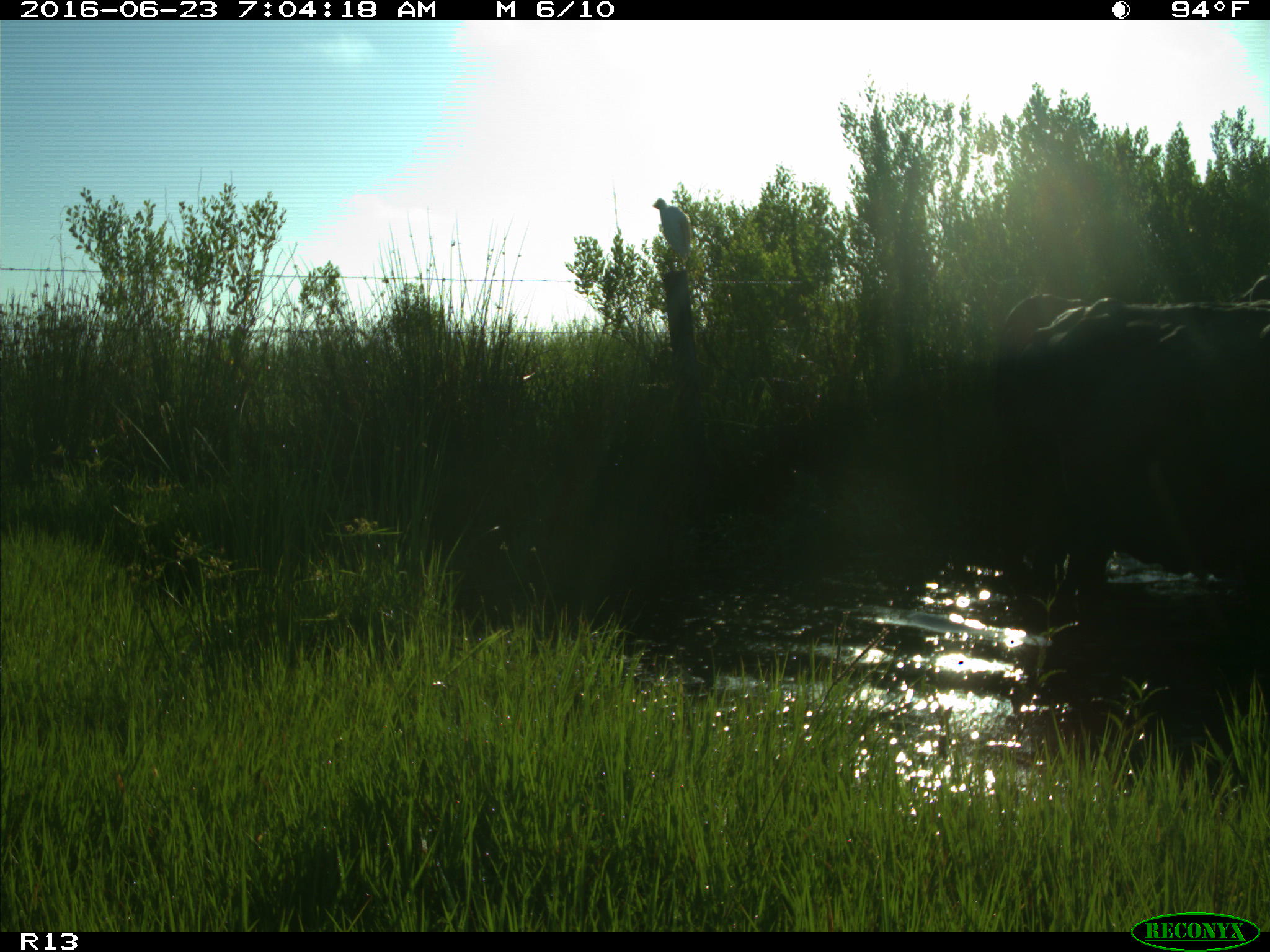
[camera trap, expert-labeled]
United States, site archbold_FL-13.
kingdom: Animalia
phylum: Chordata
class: Mammalia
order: Artiodactyla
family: Bovidae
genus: Bos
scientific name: Bos taurus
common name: domestic cow